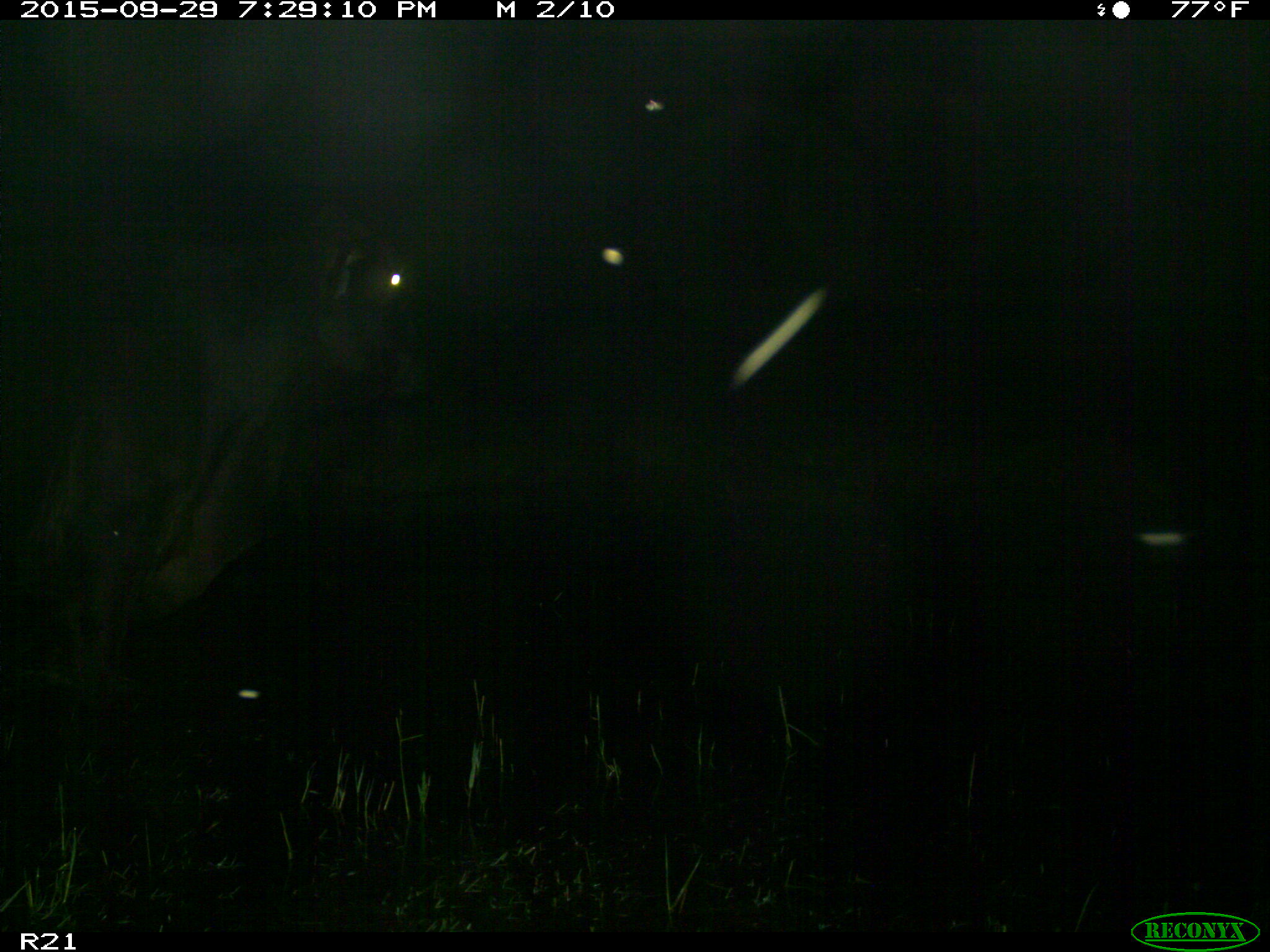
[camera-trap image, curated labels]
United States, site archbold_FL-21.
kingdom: Animalia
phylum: Chordata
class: Mammalia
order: Artiodactyla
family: Bovidae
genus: Bos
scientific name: Bos taurus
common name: domestic cow